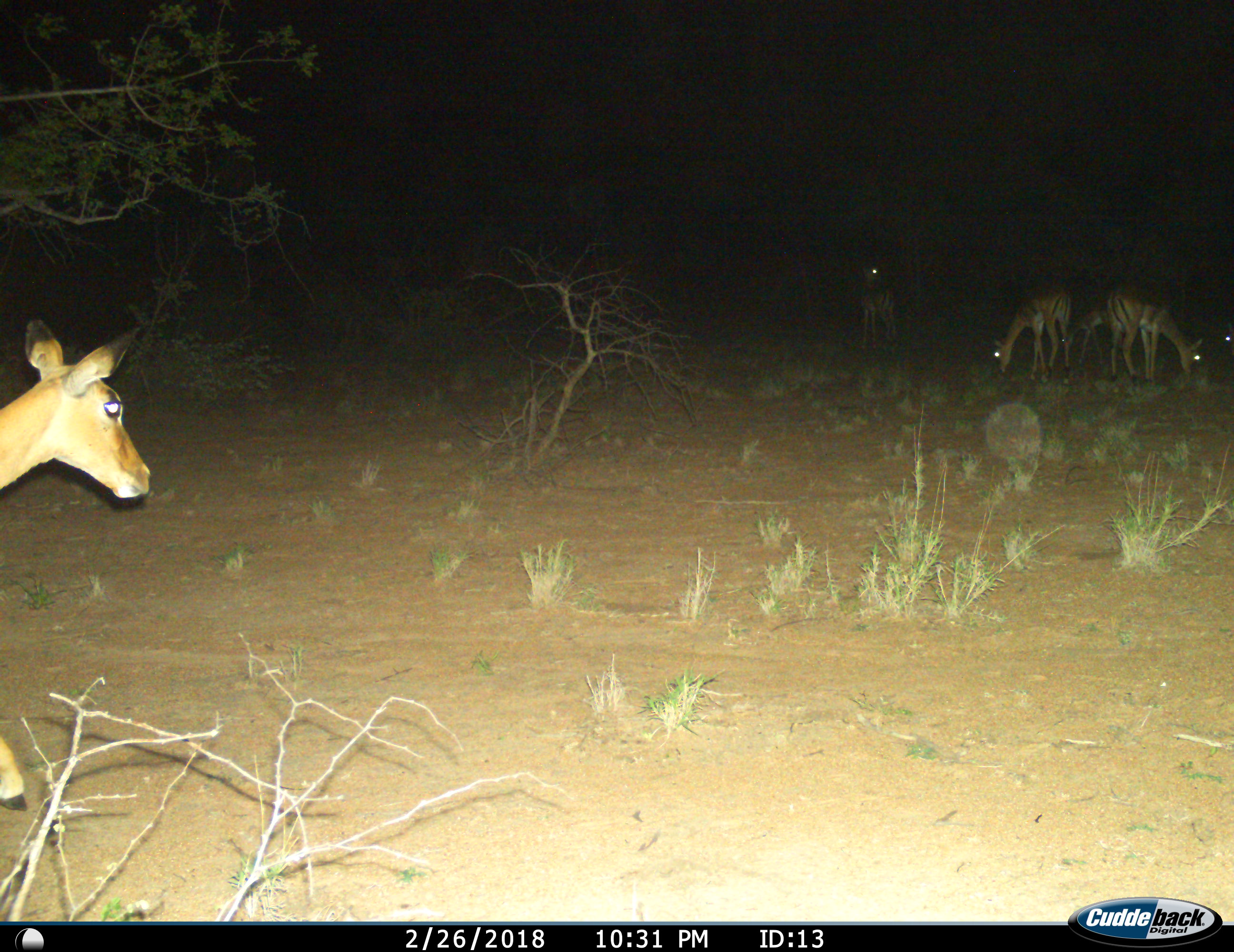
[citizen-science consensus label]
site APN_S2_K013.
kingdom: Animalia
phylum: Chordata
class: Mammalia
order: Artiodactyla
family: Bovidae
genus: Aepyceros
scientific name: Aepyceros melampus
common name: impala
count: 6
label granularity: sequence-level